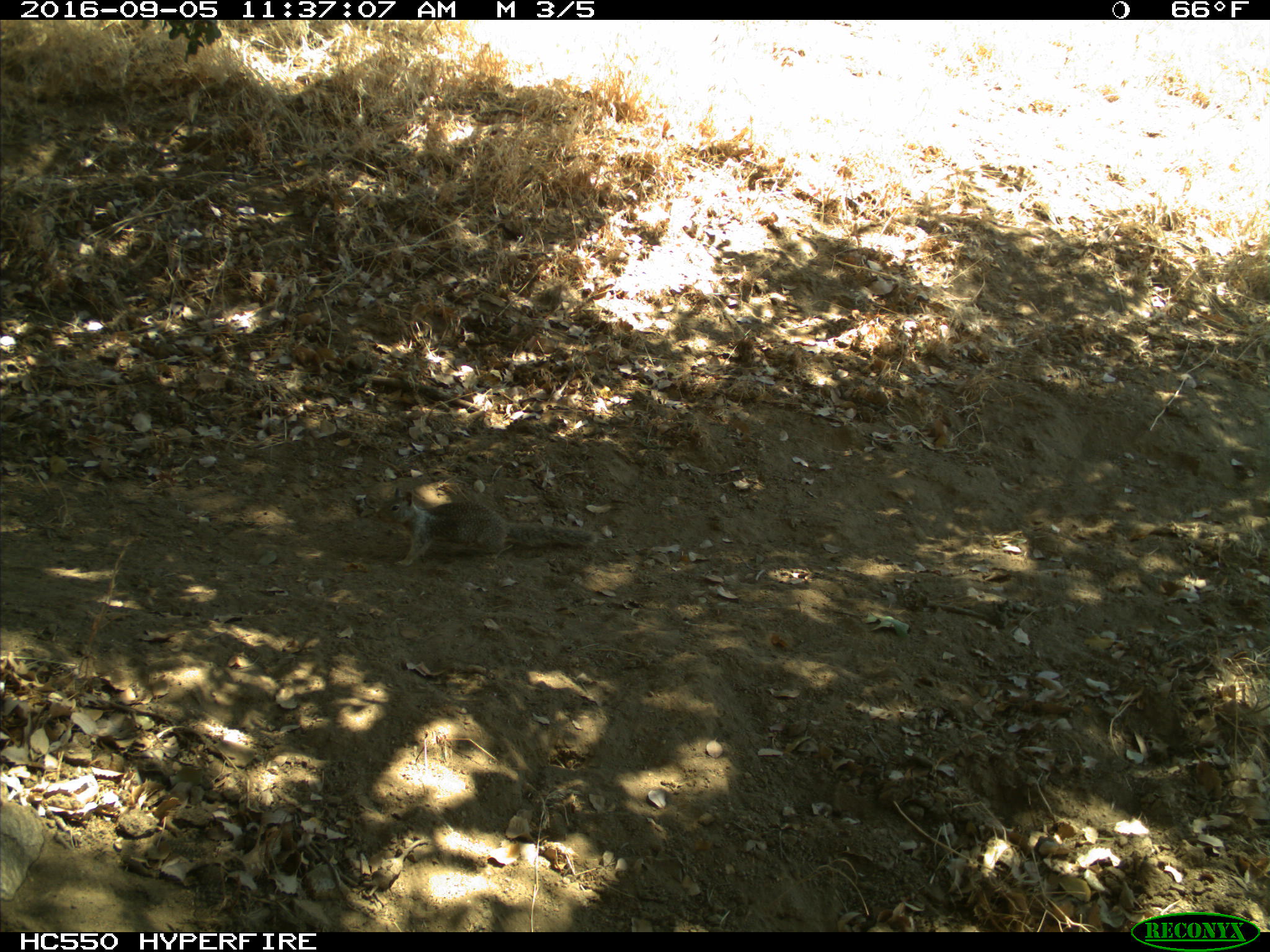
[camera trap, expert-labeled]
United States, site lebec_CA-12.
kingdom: Animalia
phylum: Chordata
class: Mammalia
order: Rodentia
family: Sciuridae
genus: Otospermophilus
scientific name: Otospermophilus beecheyi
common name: california ground squirrel